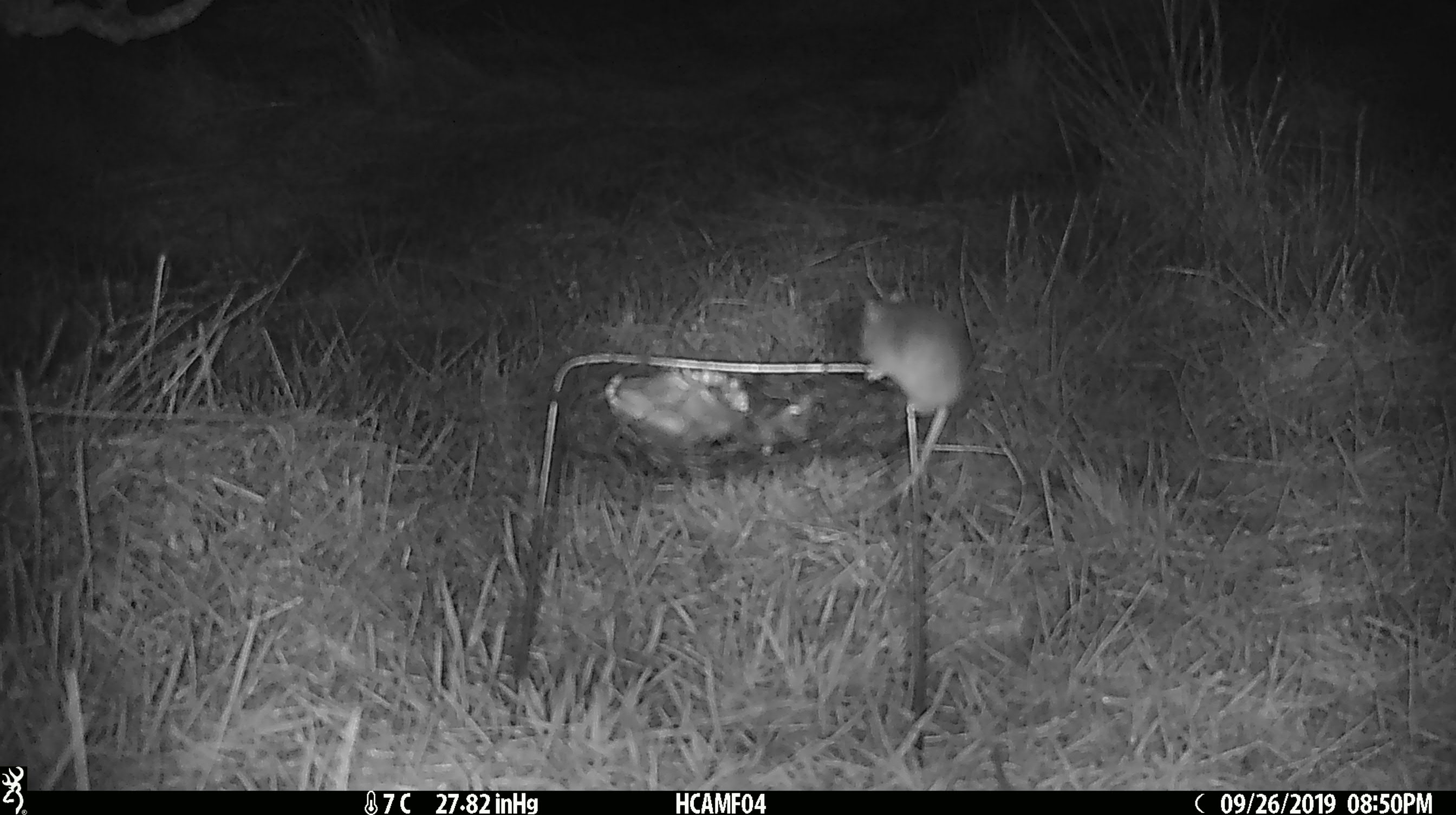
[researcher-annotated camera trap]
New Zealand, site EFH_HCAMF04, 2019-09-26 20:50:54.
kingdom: Animalia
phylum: Chordata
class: Mammalia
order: Rodentia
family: Muridae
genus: Mus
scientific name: Mus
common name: mouse